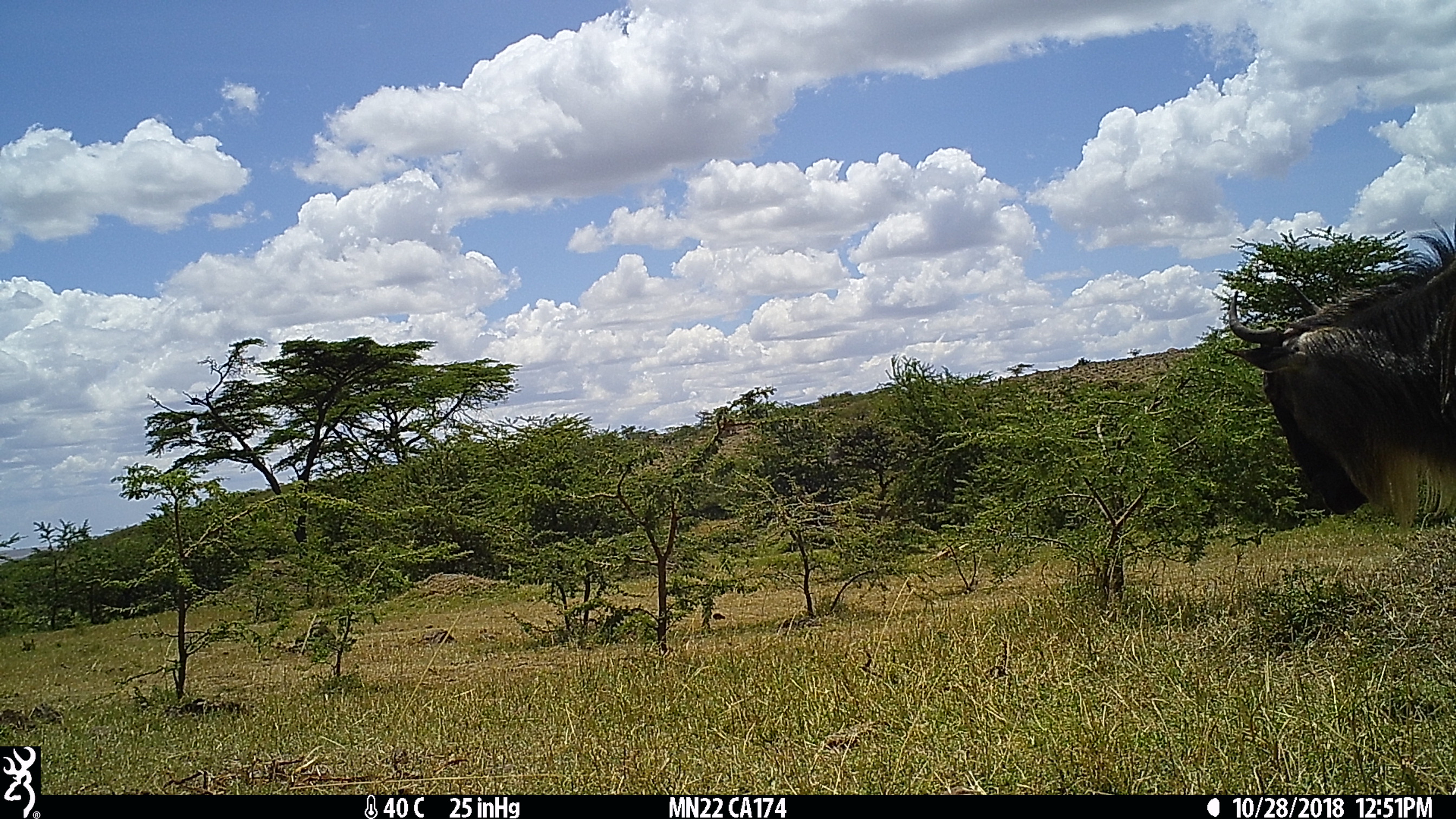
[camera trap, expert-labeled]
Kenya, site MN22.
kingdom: Animalia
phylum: Chordata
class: Mammalia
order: Artiodactyla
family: Bovidae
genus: Connochaetes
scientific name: Connochaetes taurinus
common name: blue wildebeest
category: wildebeest